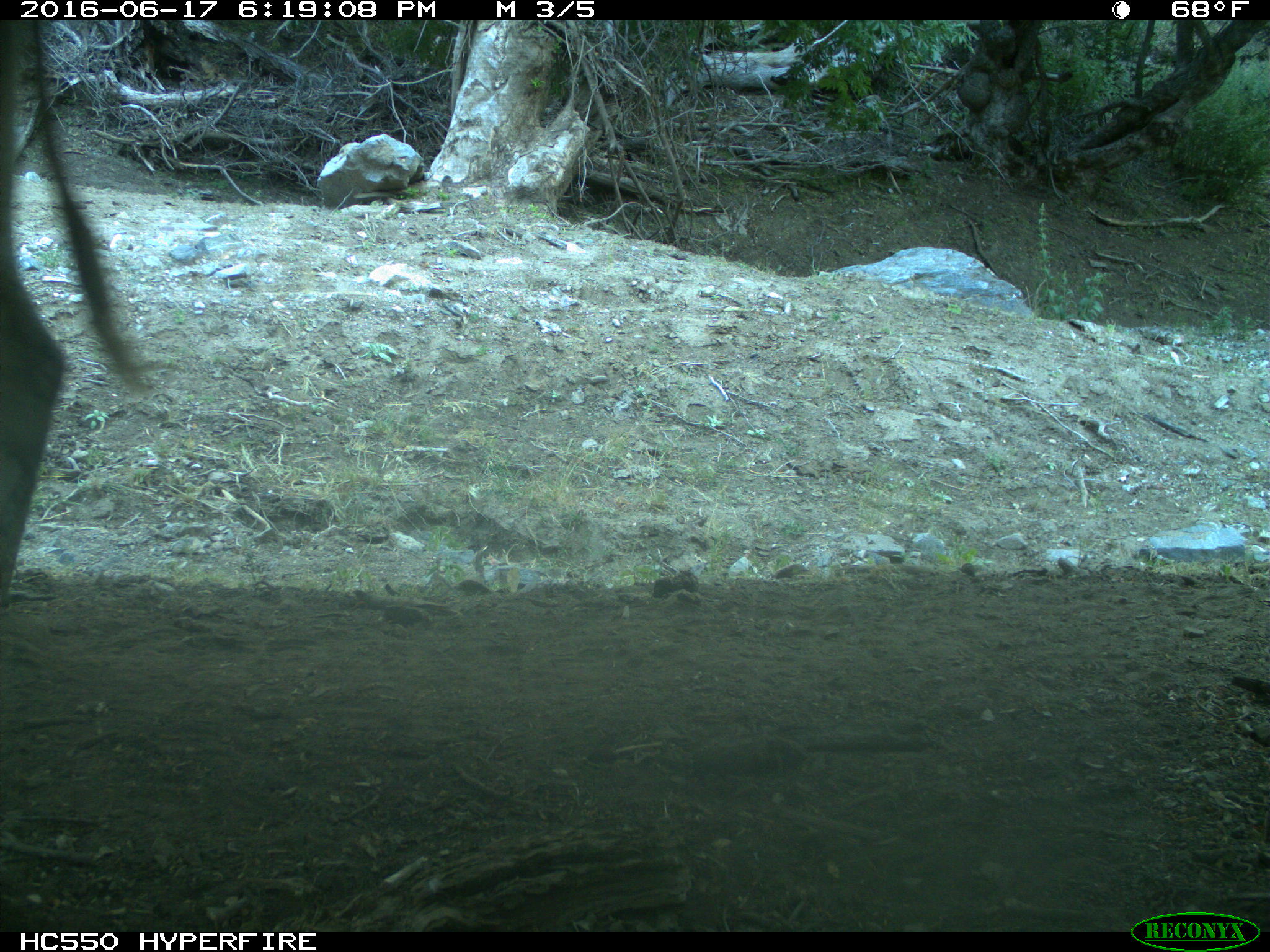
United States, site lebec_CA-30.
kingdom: Animalia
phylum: Chordata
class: Mammalia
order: Artiodactyla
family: Bovidae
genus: Bos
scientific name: Bos taurus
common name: domestic cow